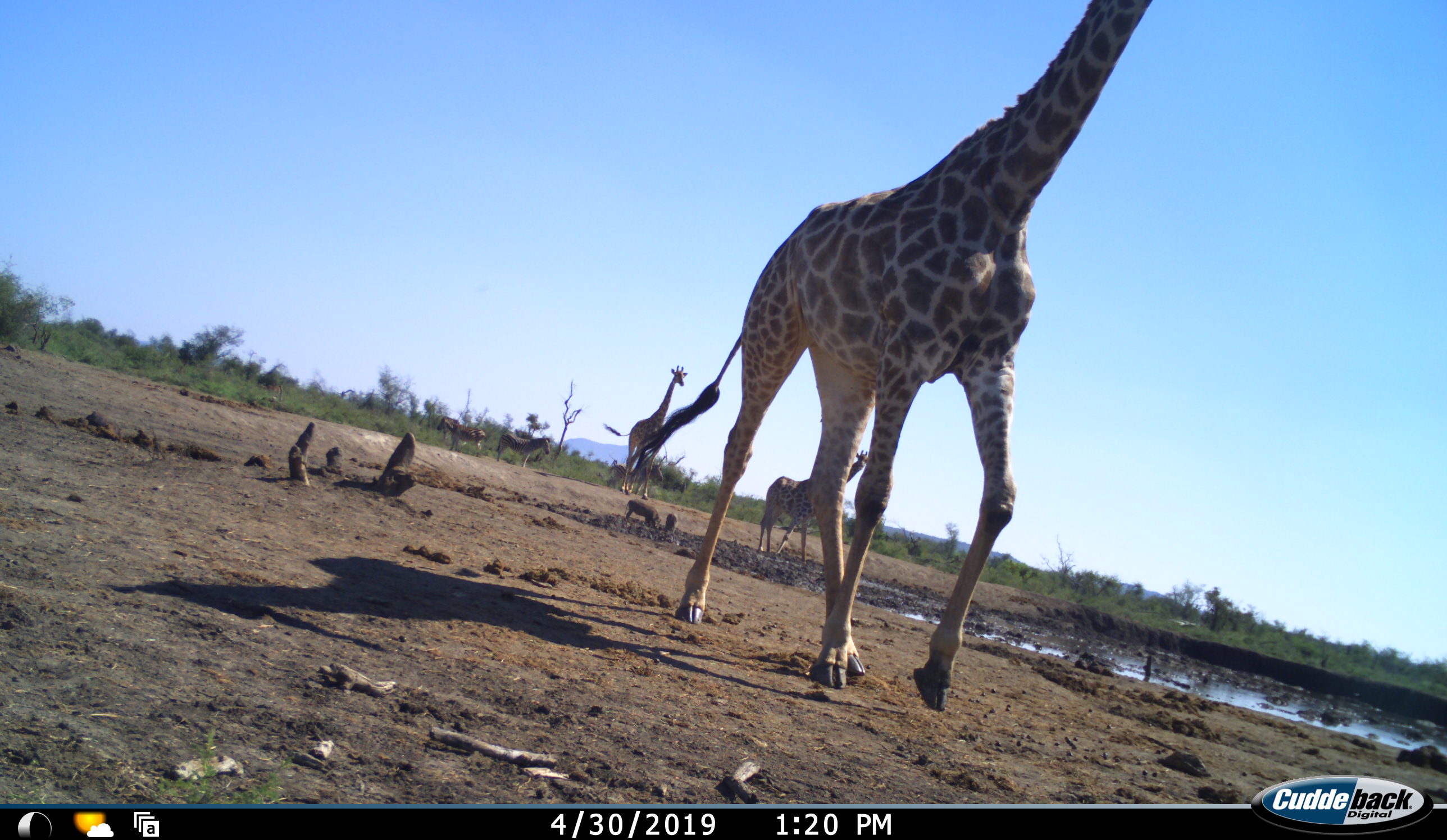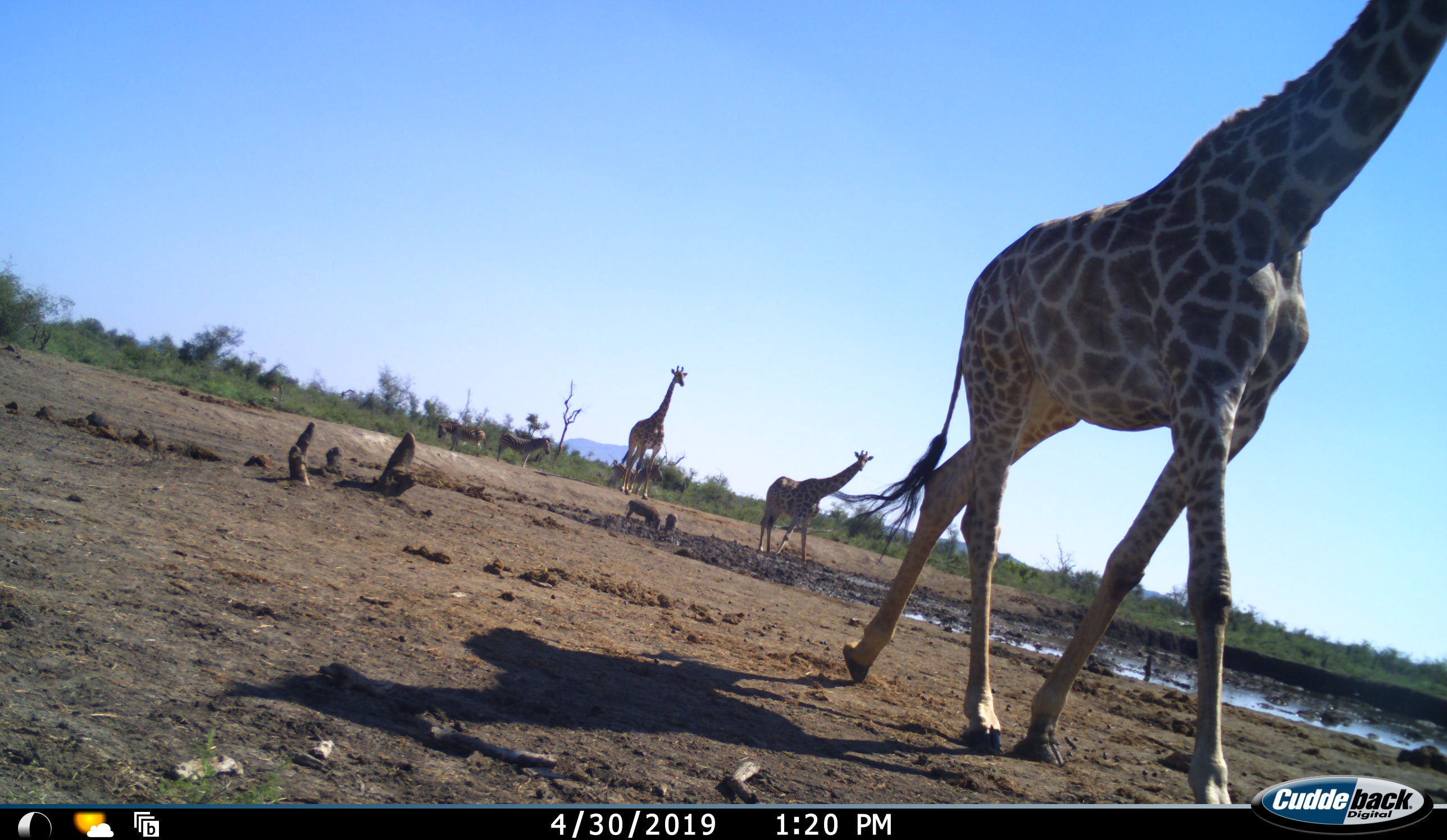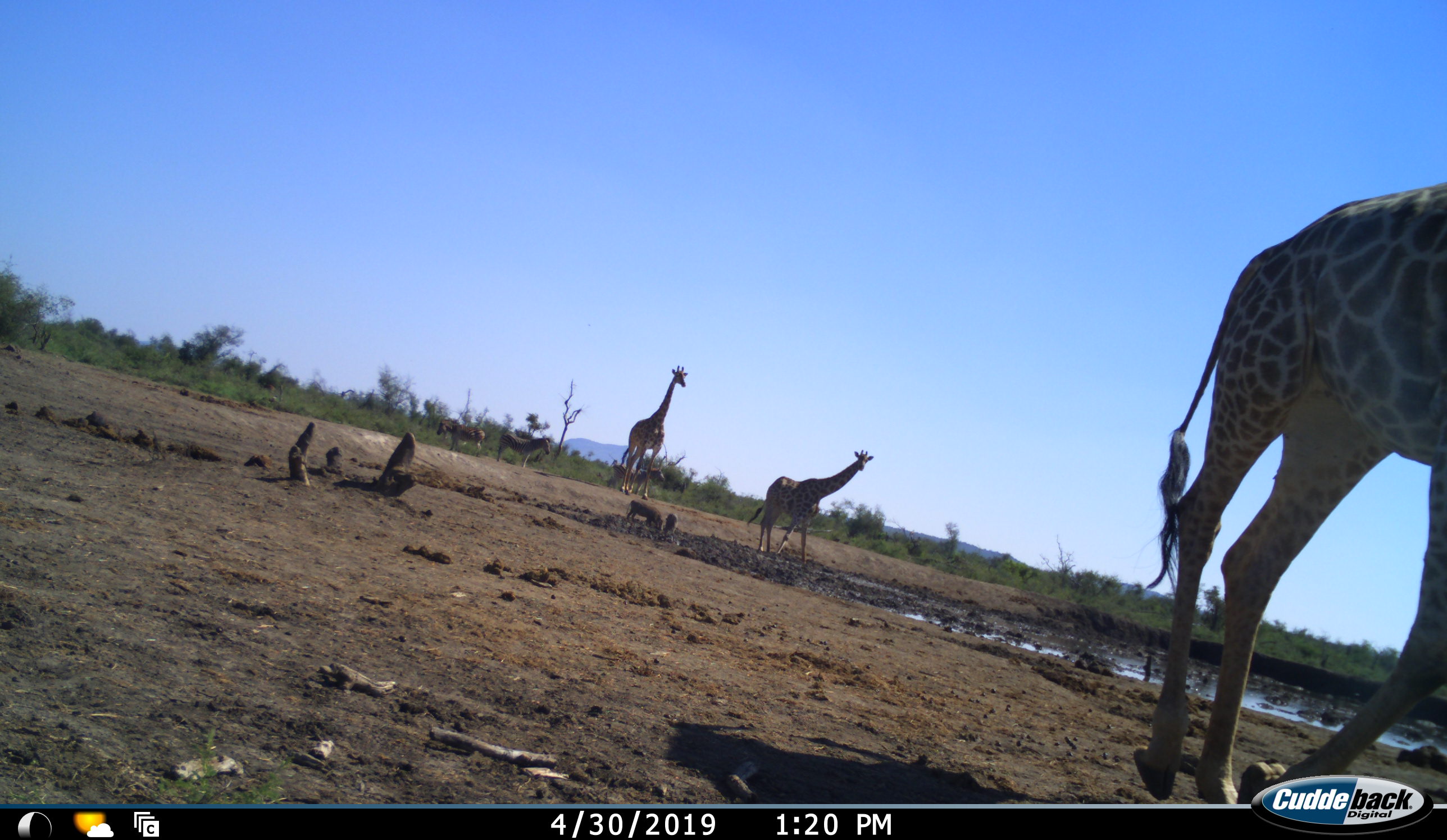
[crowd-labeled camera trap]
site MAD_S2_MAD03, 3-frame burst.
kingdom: Animalia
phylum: Chordata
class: Mammalia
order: Artiodactyla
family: Giraffidae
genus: Giraffa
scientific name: Giraffa camelopardalis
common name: giraffe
Giraffe (Giraffa camelopardalis), count 3. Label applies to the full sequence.